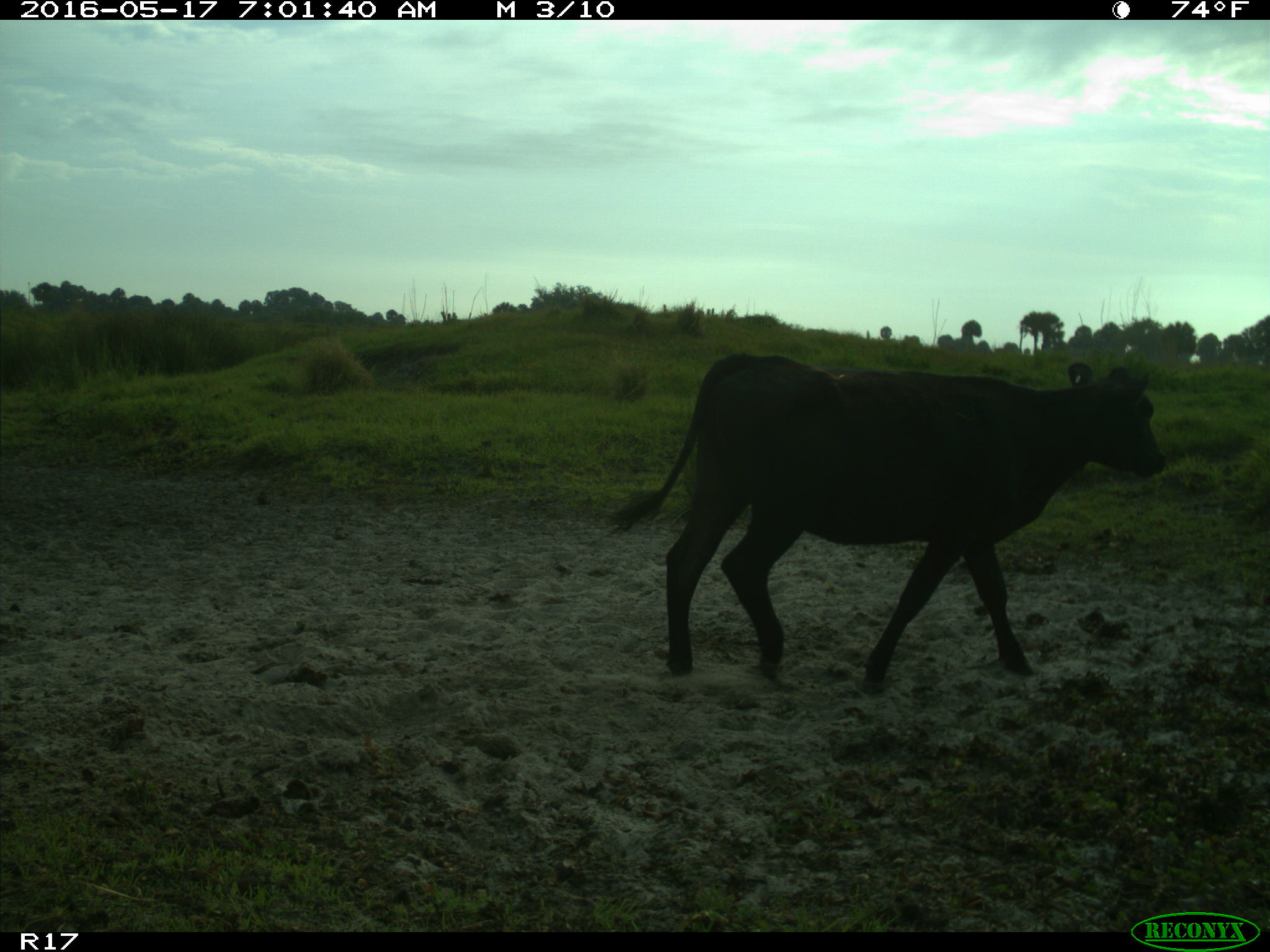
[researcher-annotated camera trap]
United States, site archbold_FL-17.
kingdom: Animalia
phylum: Chordata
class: Mammalia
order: Artiodactyla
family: Bovidae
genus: Bos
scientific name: Bos taurus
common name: domestic cow